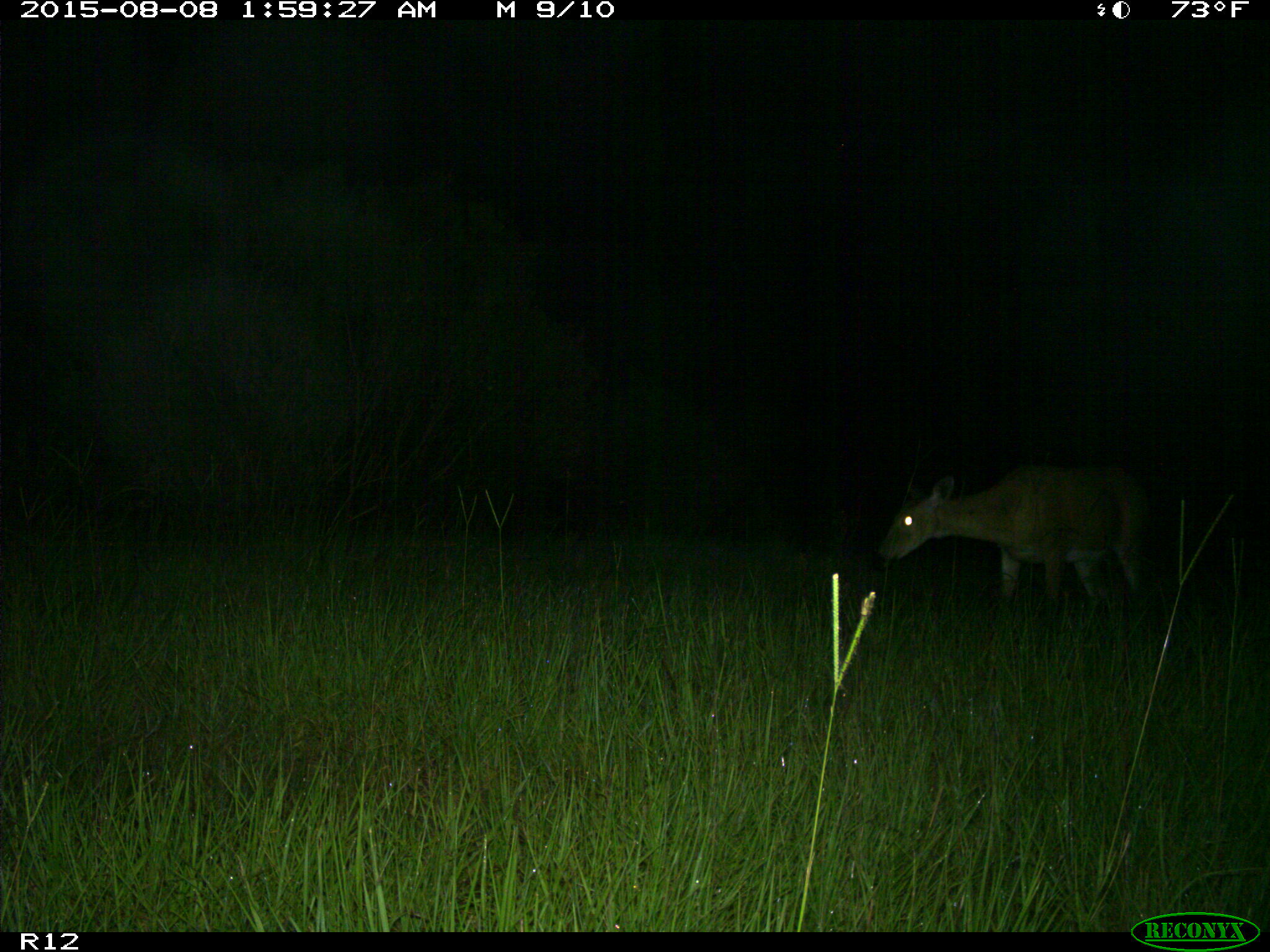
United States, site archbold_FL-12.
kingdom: Animalia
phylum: Chordata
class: Mammalia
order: Artiodactyla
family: Cervidae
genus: Odocoileus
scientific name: Odocoileus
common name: deer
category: unidentified deer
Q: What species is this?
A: Unidentified deer (deer) (Odocoileus).